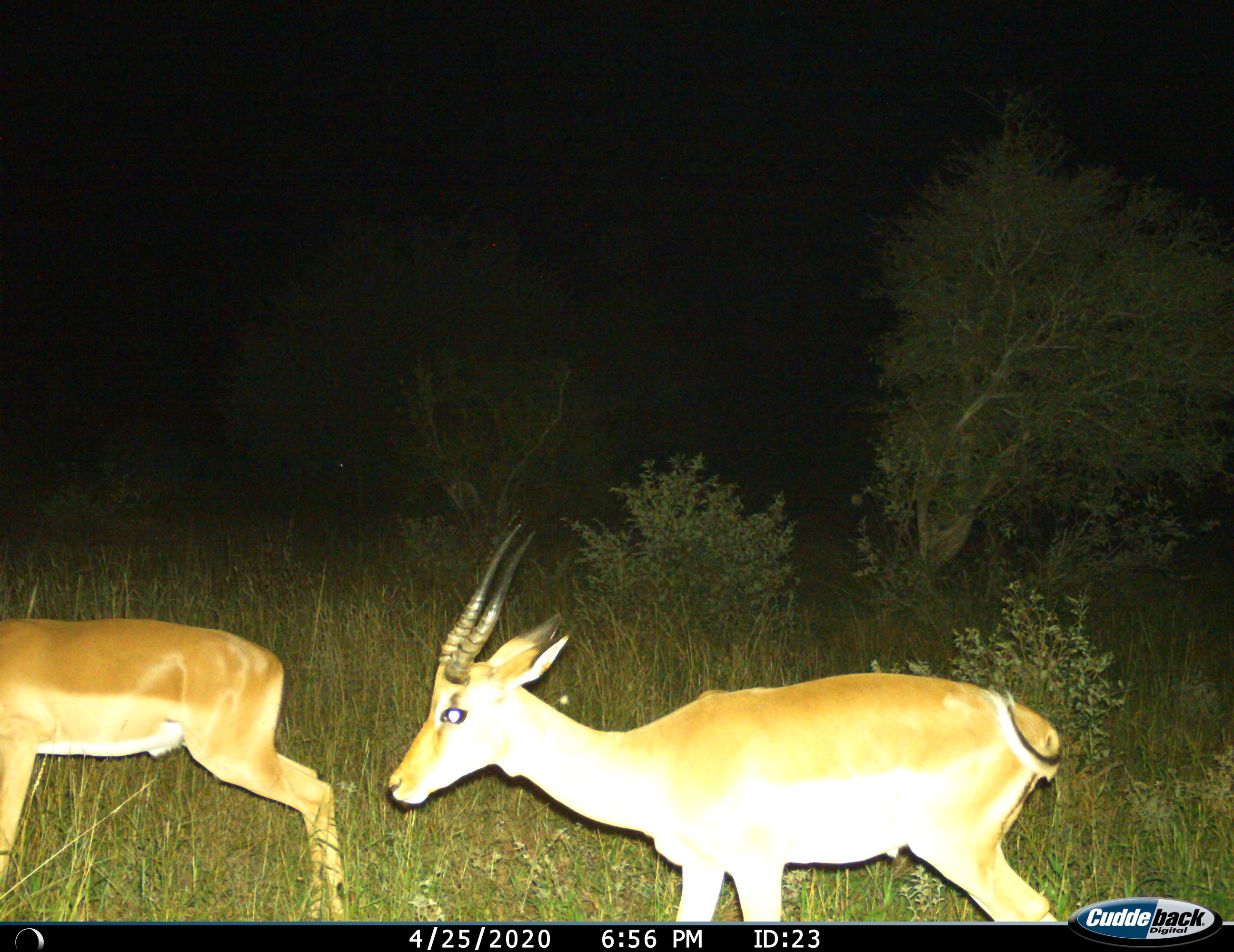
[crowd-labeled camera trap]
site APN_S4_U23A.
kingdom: Animalia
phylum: Chordata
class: Mammalia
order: Artiodactyla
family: Bovidae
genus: Aepyceros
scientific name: Aepyceros melampus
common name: impala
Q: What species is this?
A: Impala (Aepyceros melampus).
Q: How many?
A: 2.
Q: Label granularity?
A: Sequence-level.